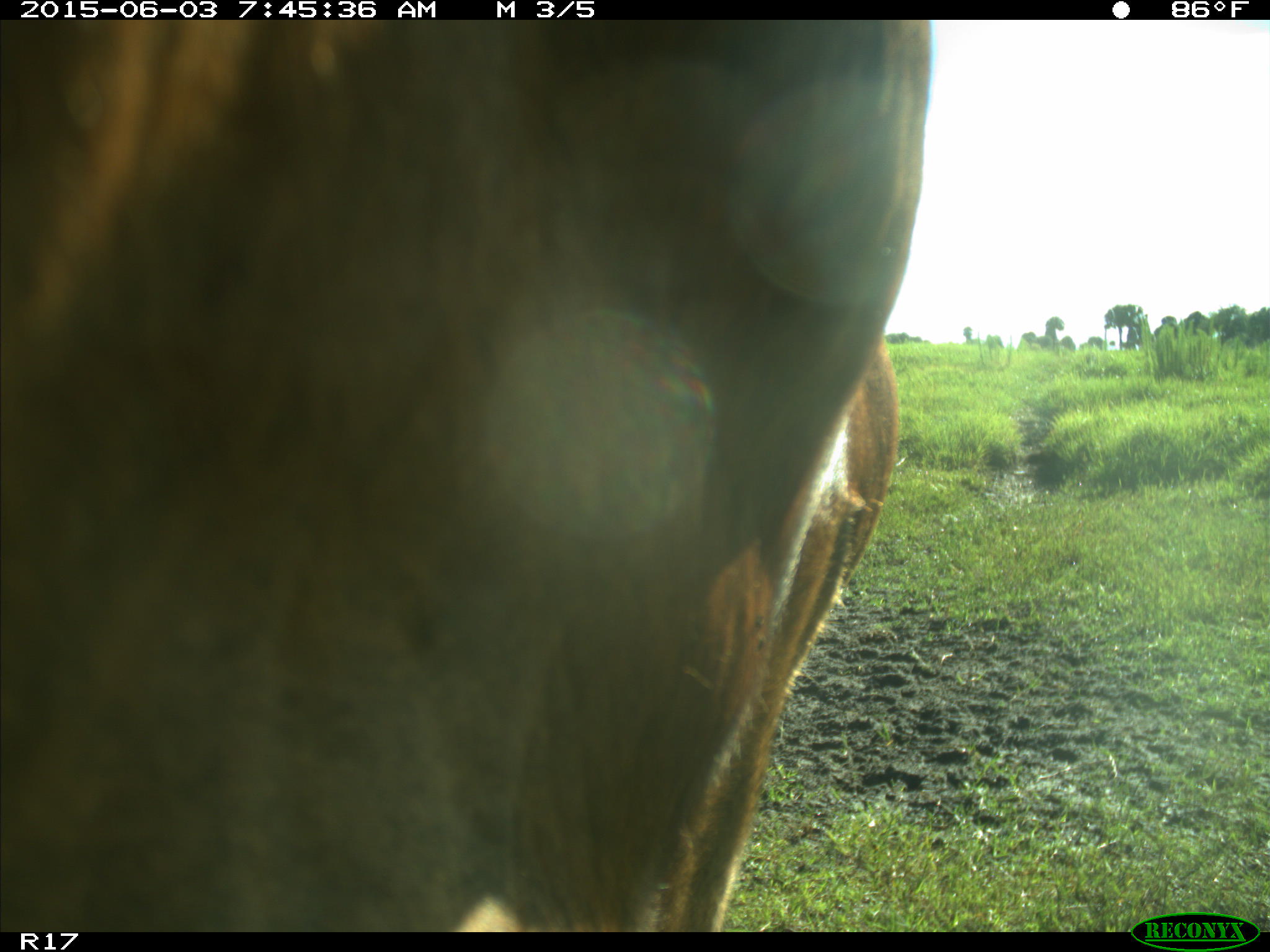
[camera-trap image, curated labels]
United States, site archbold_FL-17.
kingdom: Animalia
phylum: Chordata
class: Mammalia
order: Artiodactyla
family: Bovidae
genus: Bos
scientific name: Bos taurus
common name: domestic cow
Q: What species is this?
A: Bos taurus (domestic cow).